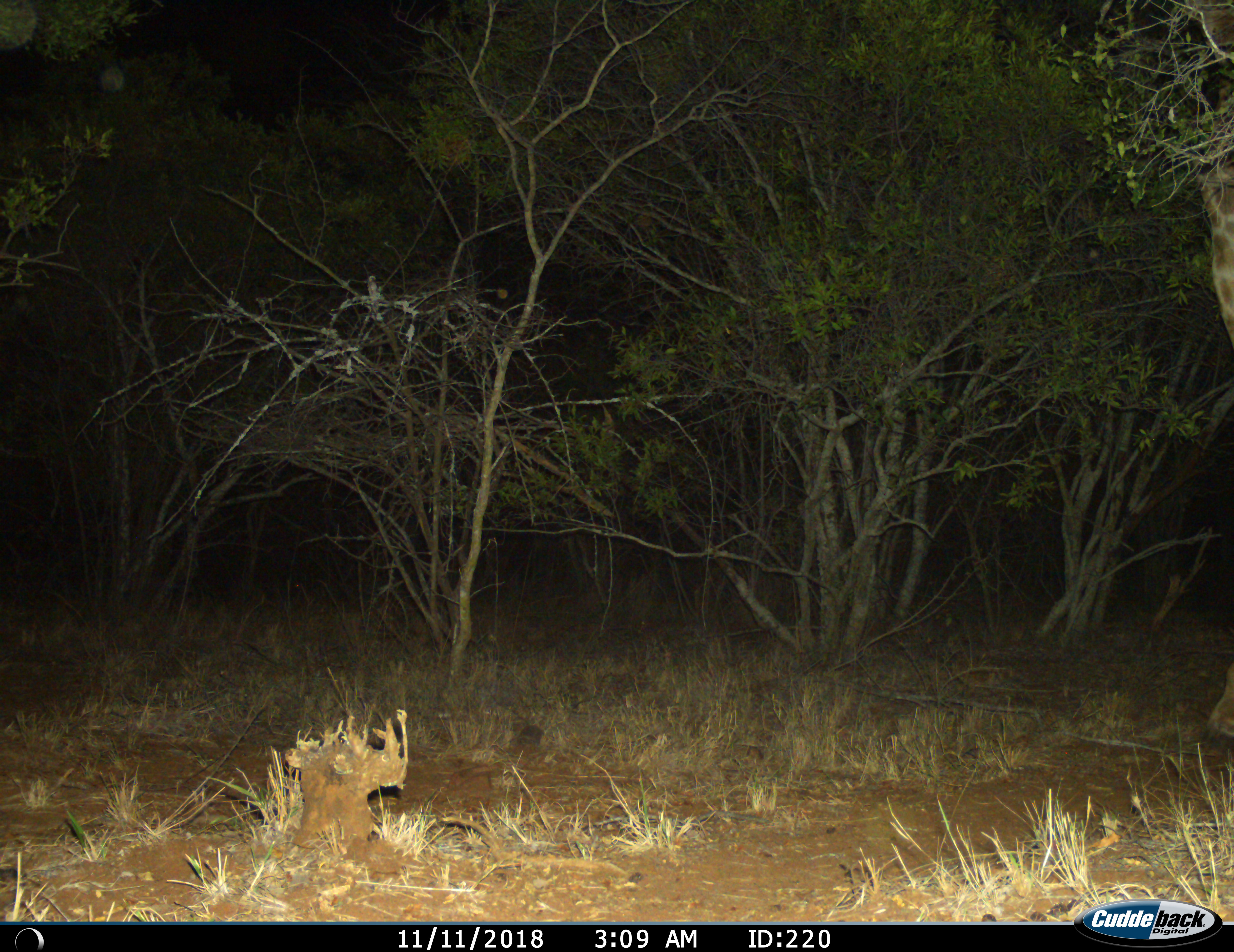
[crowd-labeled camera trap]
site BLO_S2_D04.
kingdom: Animalia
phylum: Chordata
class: Mammalia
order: Artiodactyla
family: Giraffidae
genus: Giraffa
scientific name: Giraffa camelopardalis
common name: giraffe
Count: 1.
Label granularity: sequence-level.